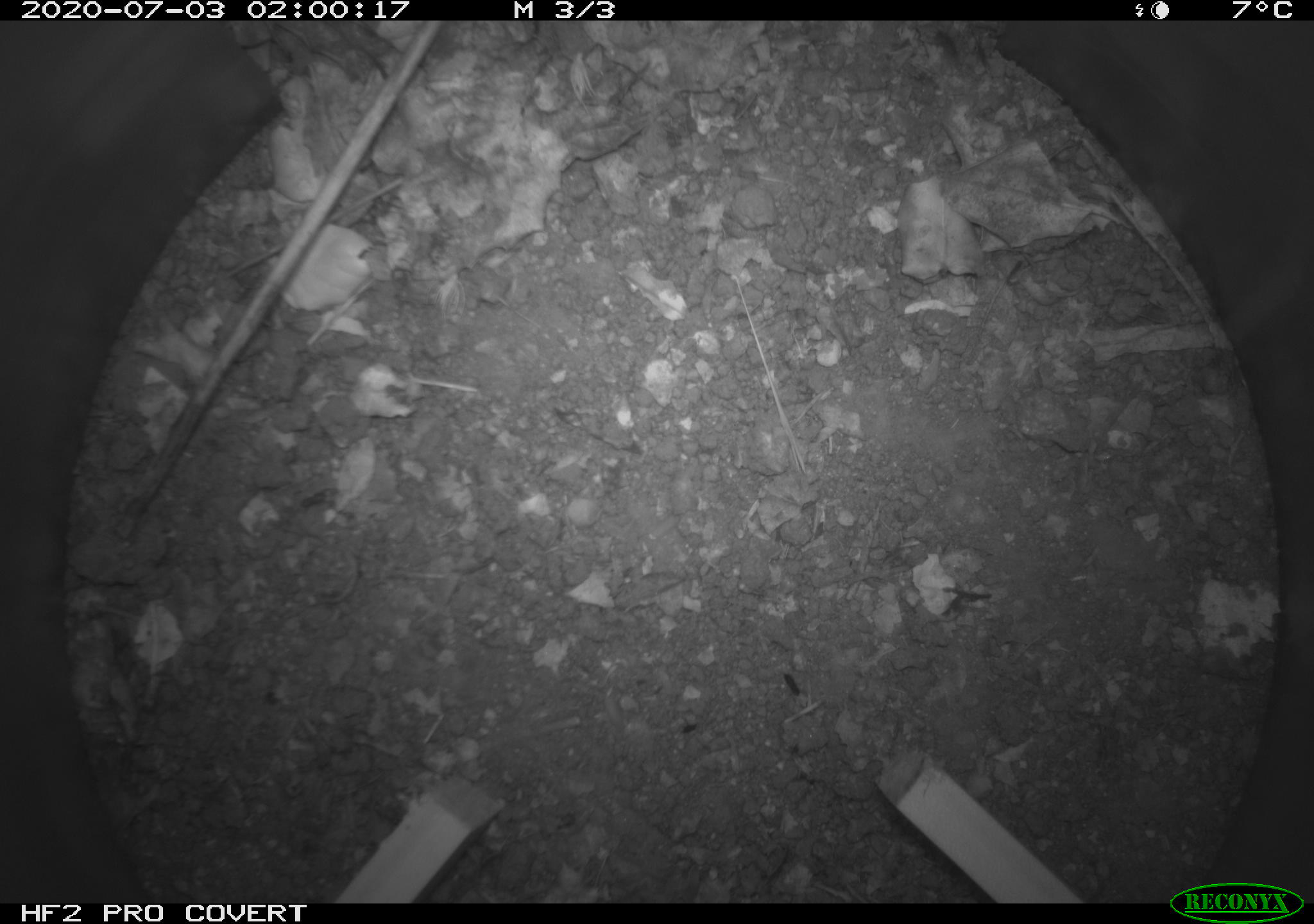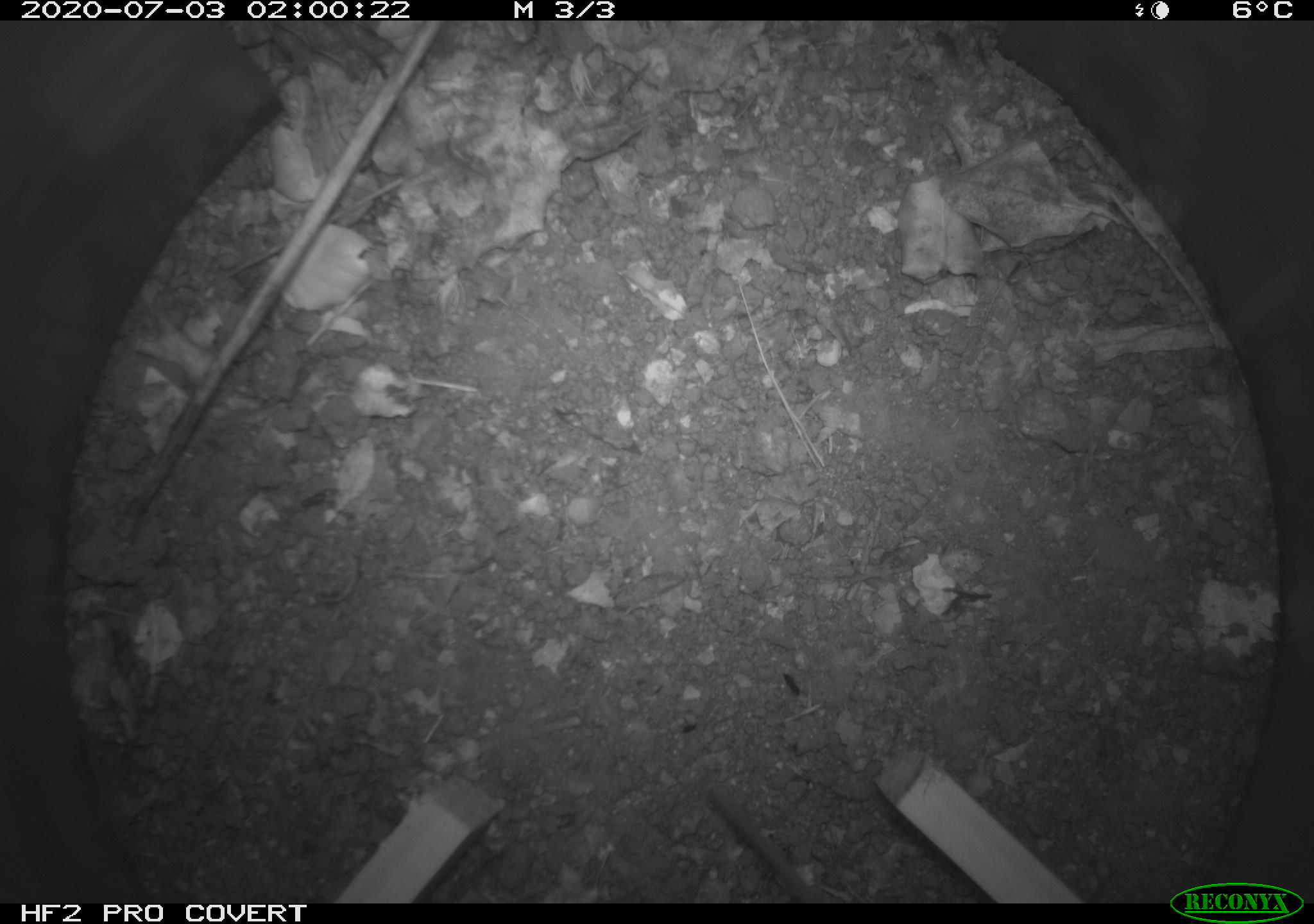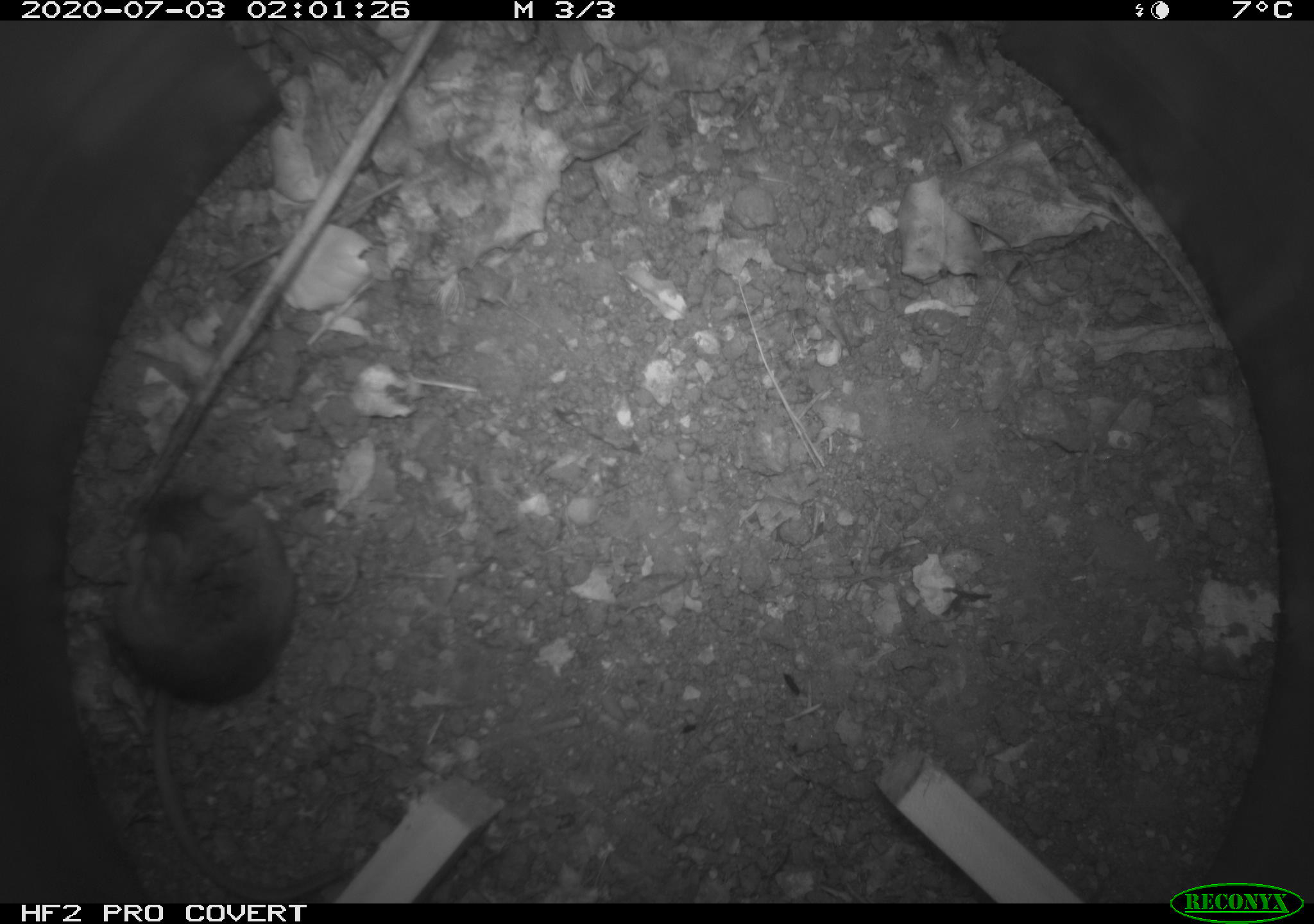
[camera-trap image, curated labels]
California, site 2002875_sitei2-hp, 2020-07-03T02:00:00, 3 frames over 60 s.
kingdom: Animalia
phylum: Chordata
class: Mammalia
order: Rodentia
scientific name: Rodentia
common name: rodent